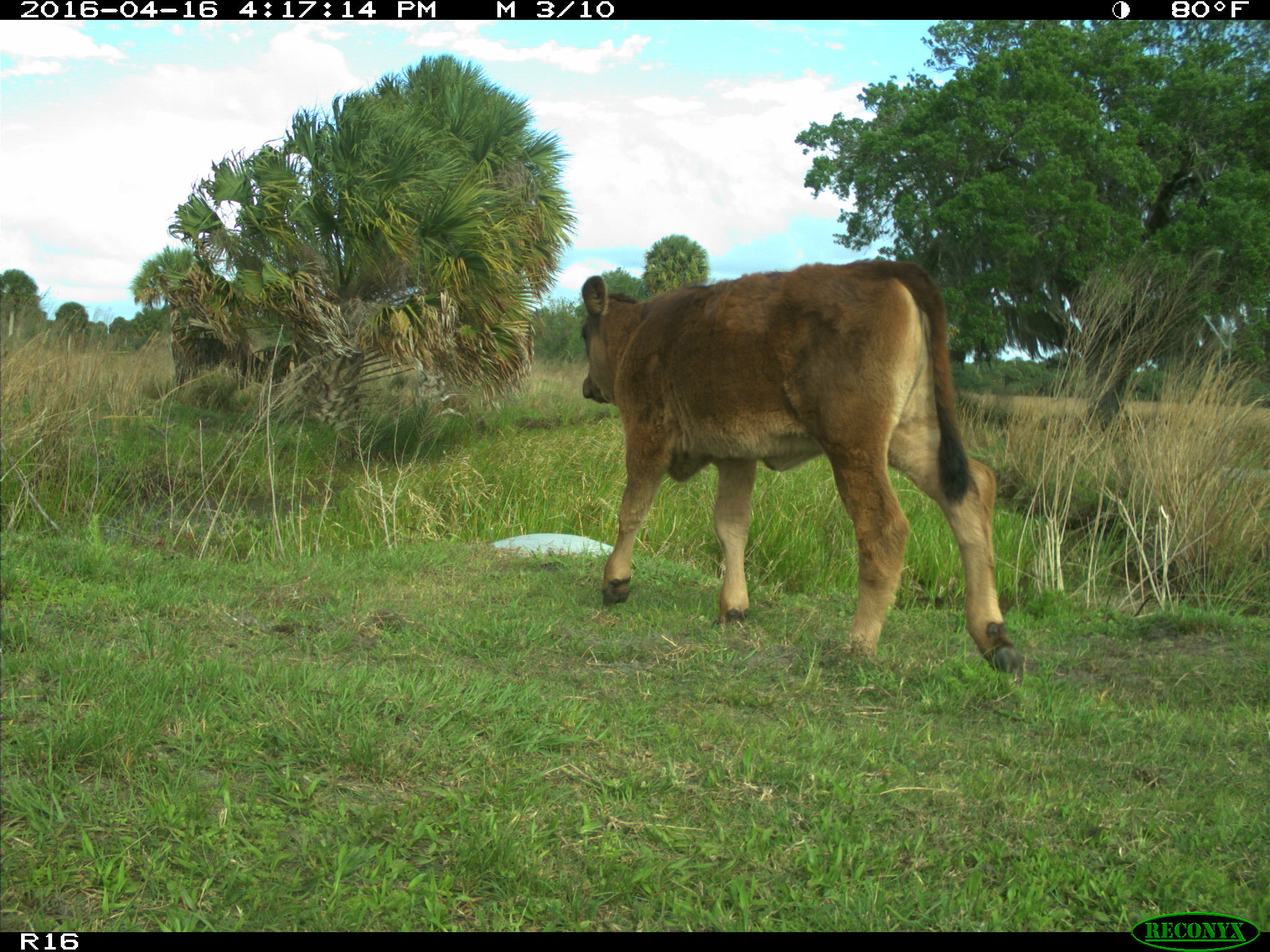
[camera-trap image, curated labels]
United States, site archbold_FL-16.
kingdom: Animalia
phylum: Chordata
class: Mammalia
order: Artiodactyla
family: Bovidae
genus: Bos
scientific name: Bos taurus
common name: domestic cow